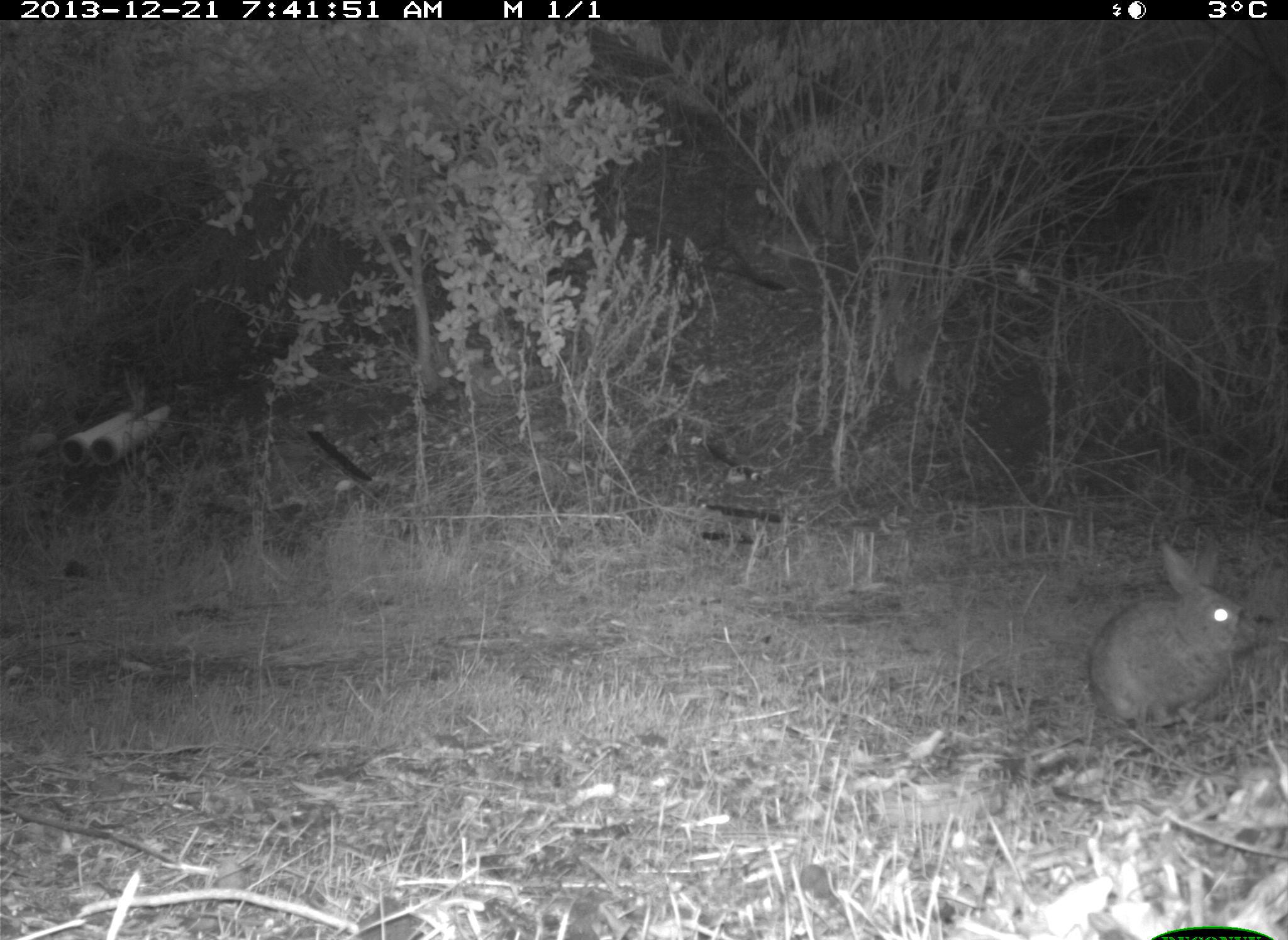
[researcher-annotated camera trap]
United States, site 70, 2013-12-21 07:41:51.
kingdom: Animalia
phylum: Chordata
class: Mammalia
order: Lagomorpha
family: Leporidae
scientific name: Leporidae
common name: rabbits and hares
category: rabbit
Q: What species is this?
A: Rabbit (rabbits and hares) (Leporidae).